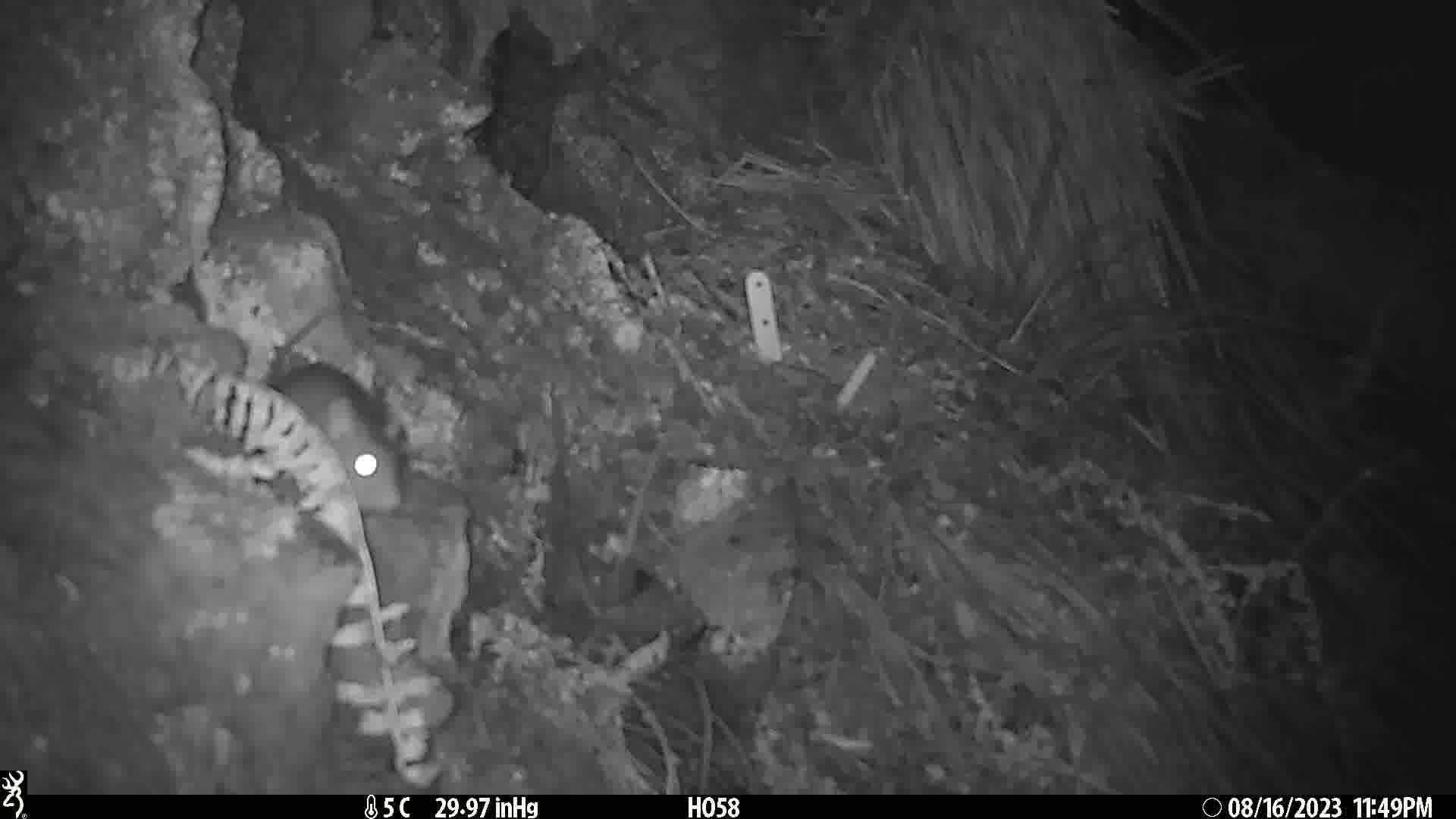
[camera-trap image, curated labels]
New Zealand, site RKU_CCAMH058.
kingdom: Animalia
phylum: Chordata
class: Mammalia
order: Rodentia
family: Muridae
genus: Rattus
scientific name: Rattus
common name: rat